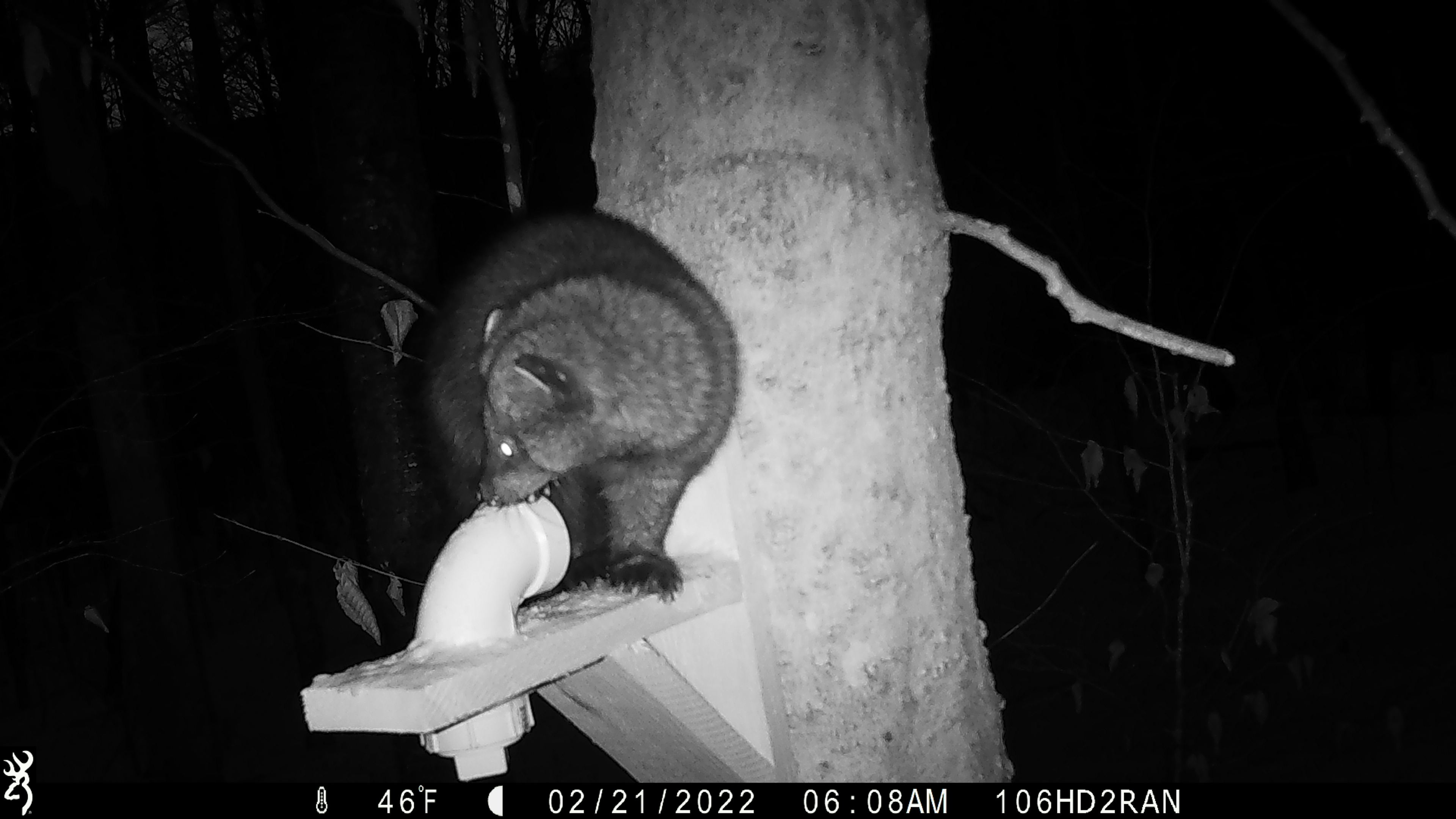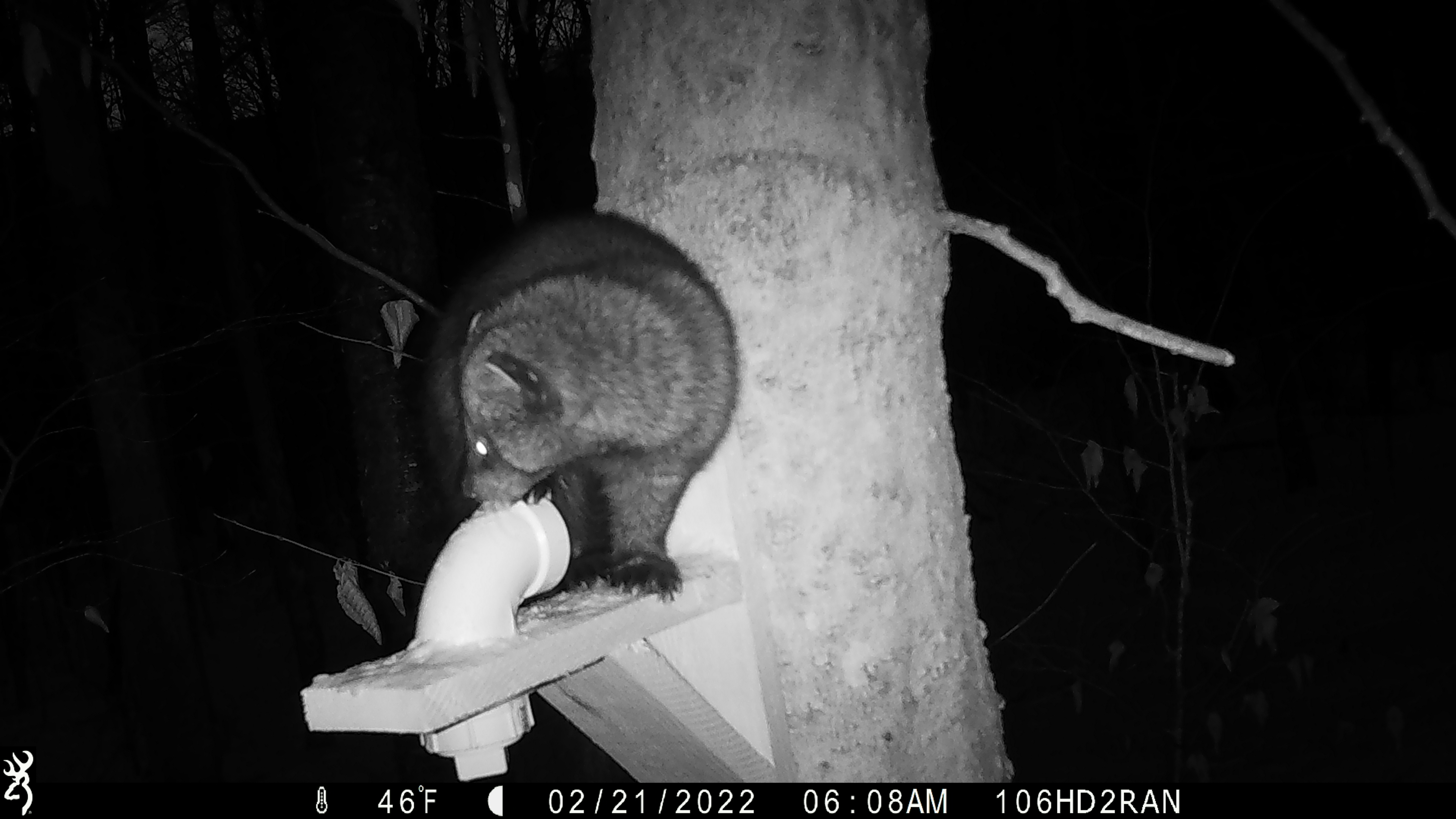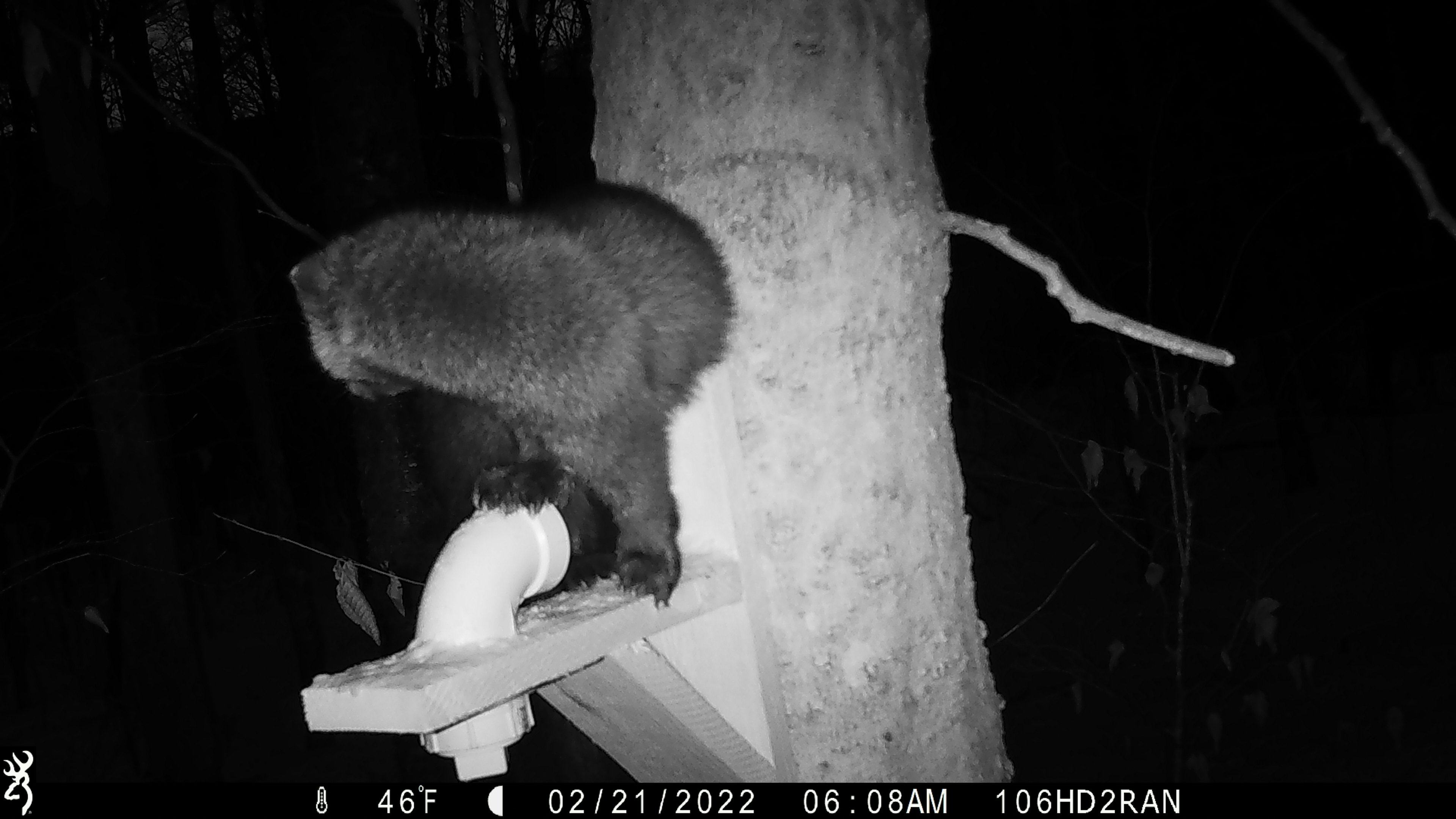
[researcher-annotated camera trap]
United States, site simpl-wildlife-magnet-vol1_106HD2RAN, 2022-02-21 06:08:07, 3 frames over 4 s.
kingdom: Animalia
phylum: Chordata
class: Mammalia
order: Carnivora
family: Mustelidae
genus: Pekania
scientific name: Pekania pennanti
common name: fisher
Fisher (Pekania pennanti).